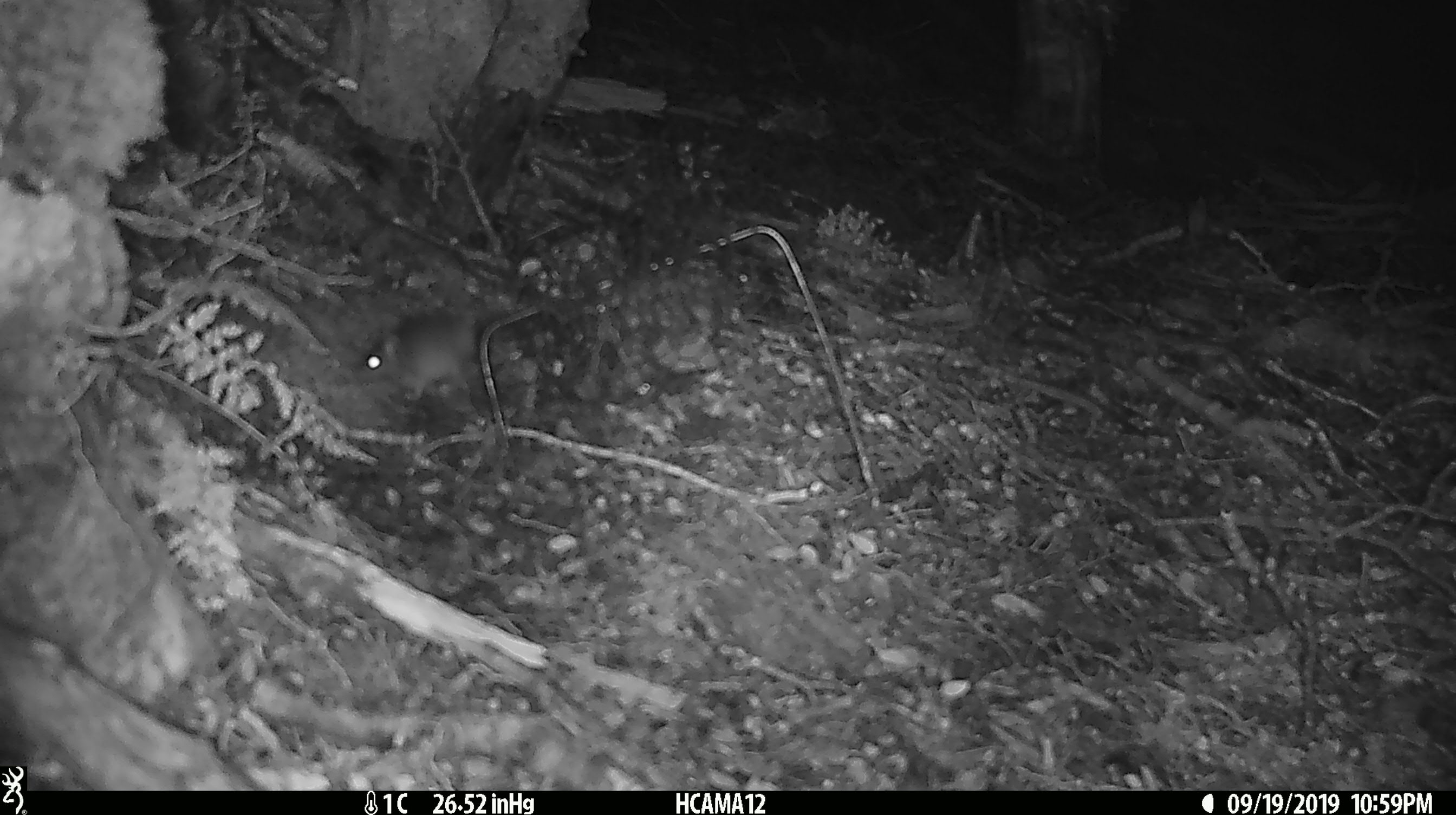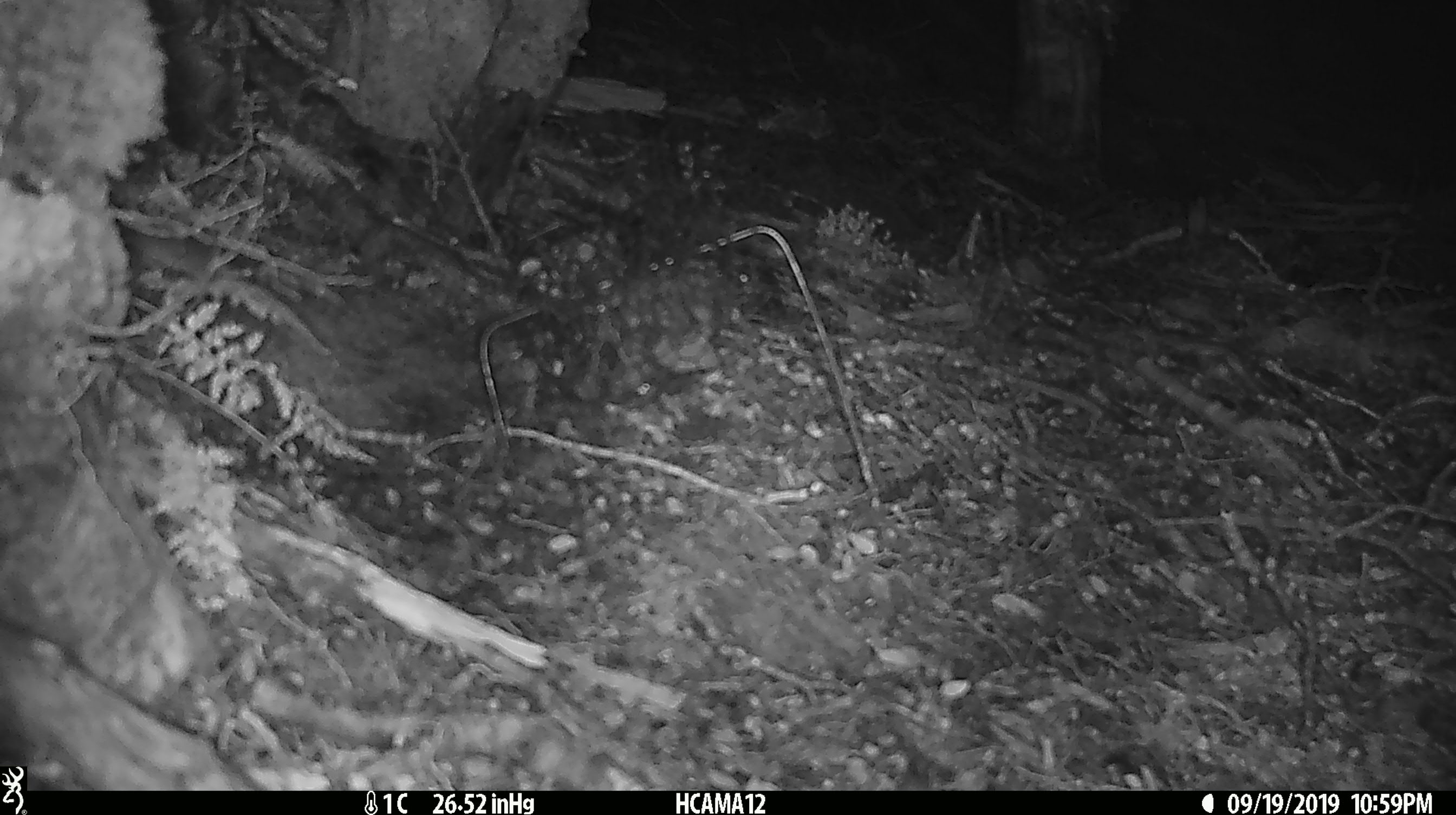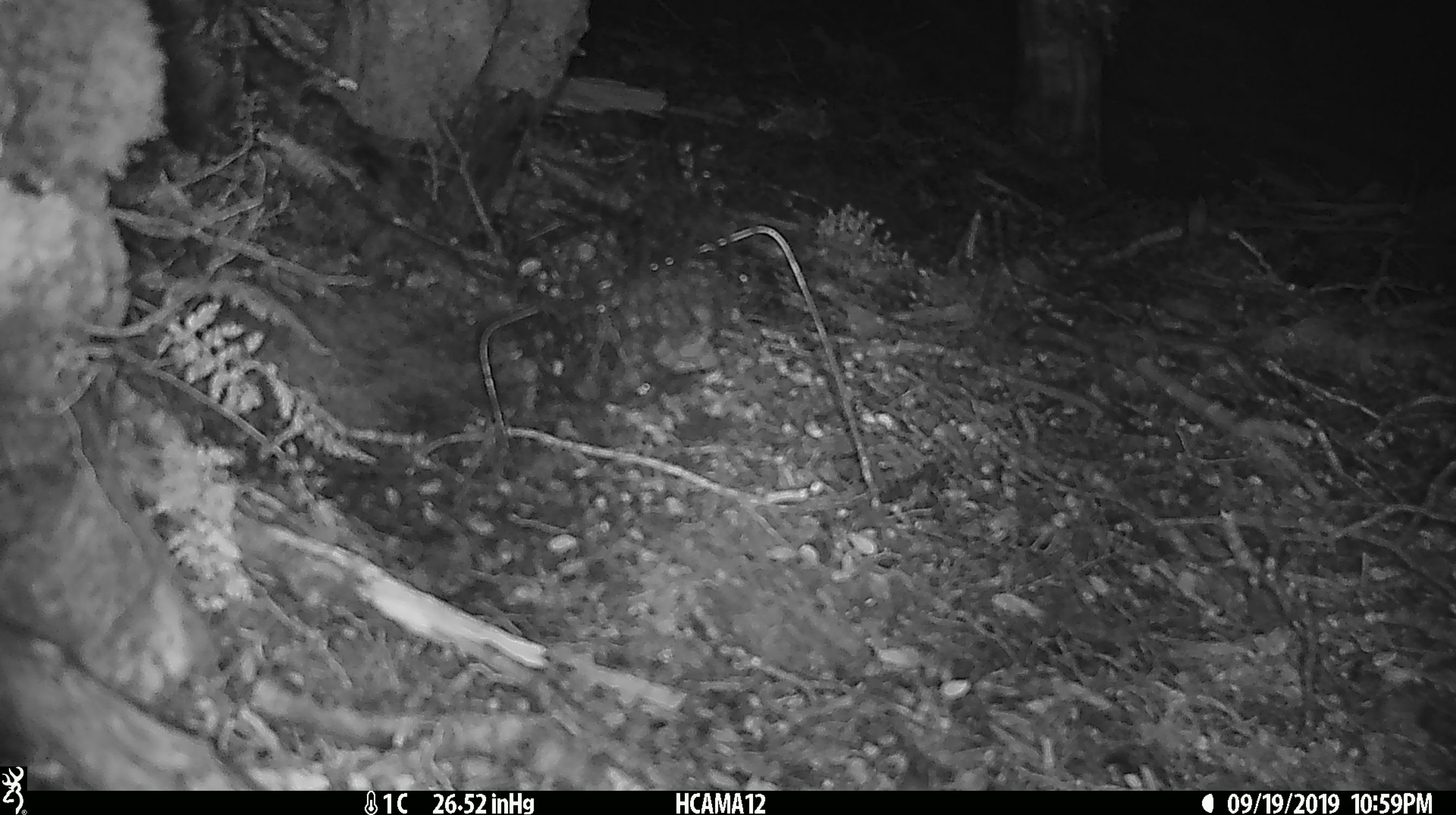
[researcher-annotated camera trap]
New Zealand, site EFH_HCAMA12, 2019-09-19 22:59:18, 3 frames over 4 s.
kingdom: Animalia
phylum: Chordata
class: Mammalia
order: Rodentia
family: Muridae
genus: Mus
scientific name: Mus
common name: mouse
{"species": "mouse (Mus)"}